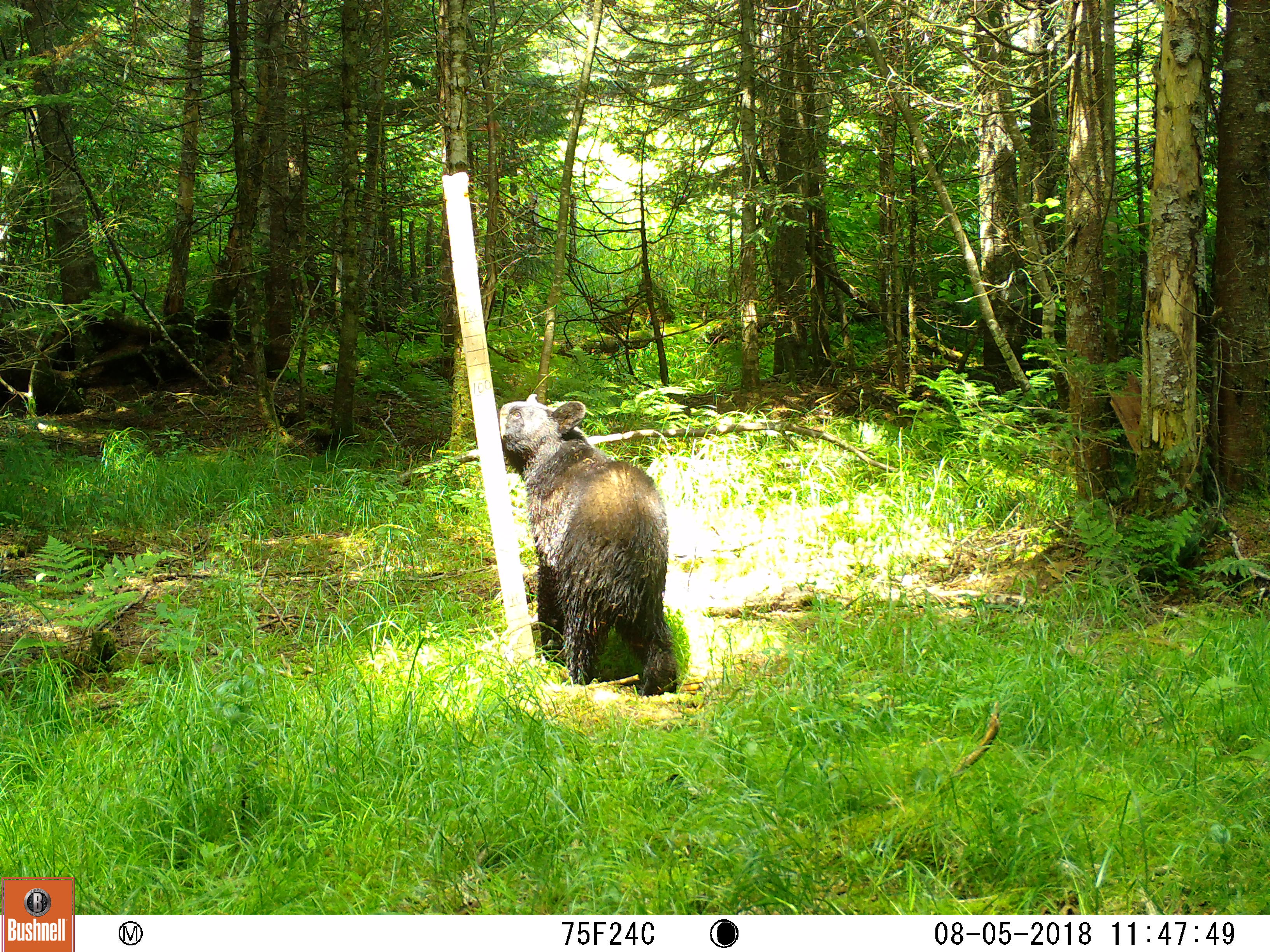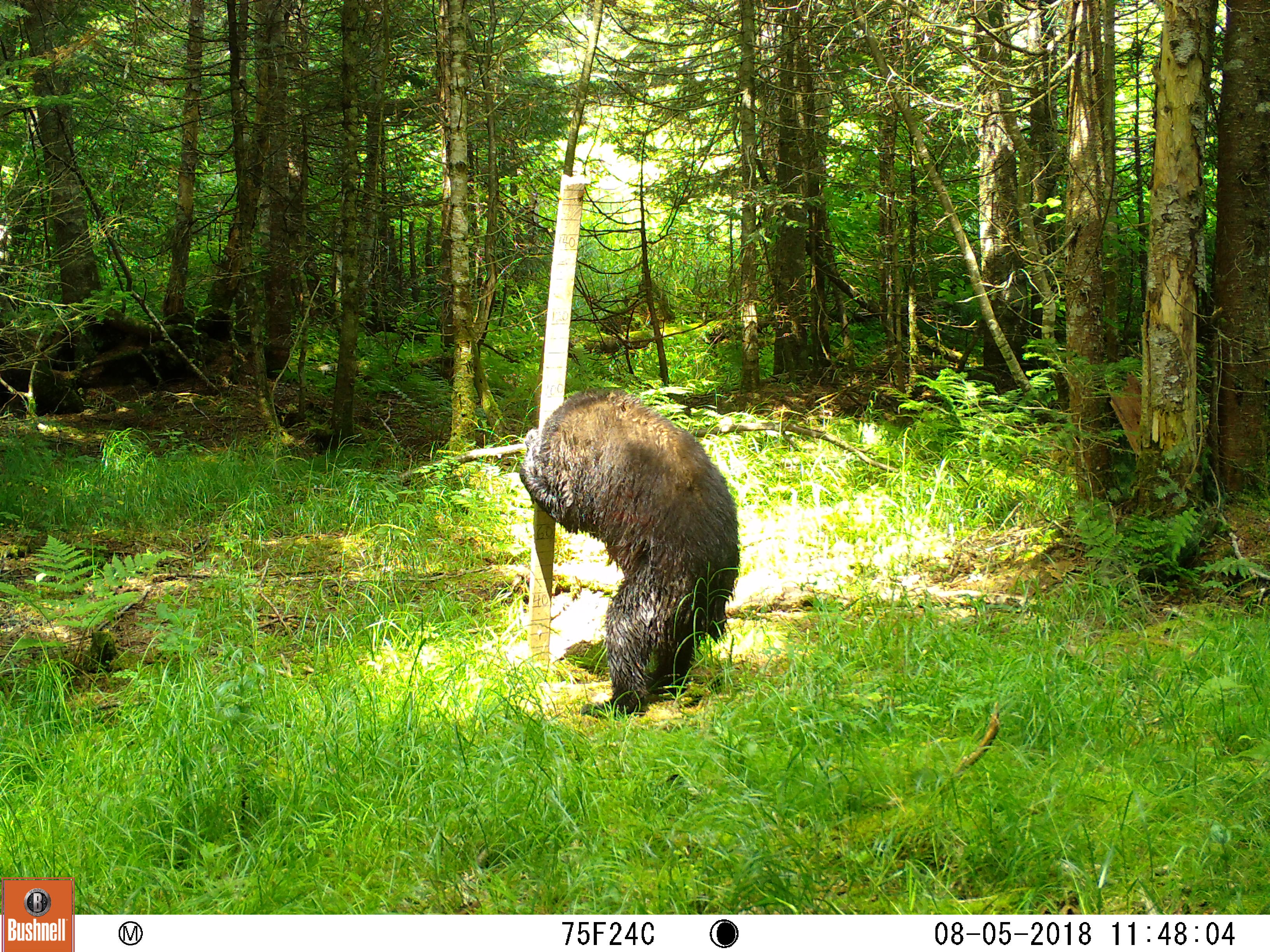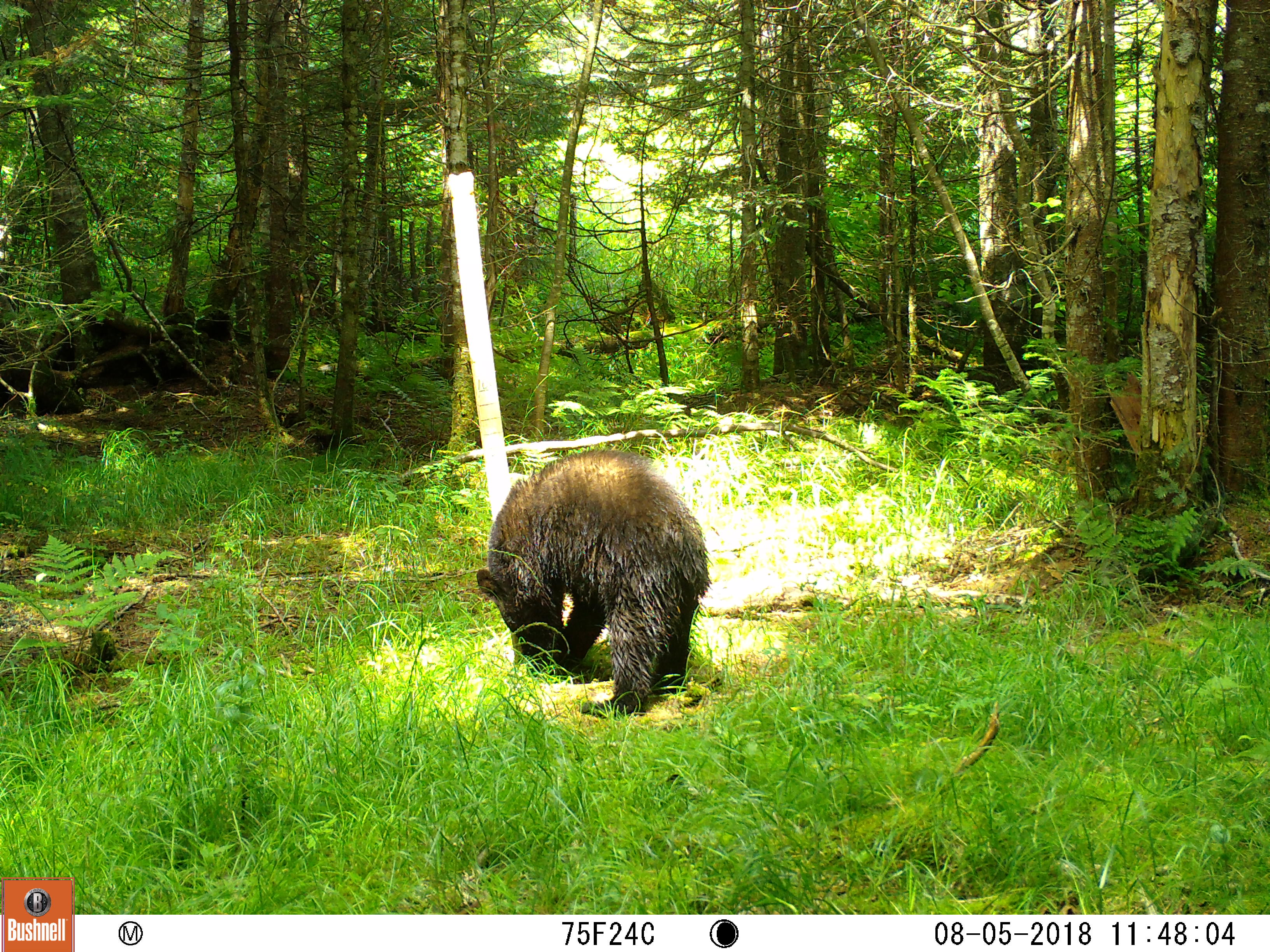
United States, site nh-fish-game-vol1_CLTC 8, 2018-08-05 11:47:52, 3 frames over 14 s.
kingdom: Animalia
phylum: Chordata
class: Mammalia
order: Carnivora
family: Ursidae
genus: Ursus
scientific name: Ursus americanus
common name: black bear